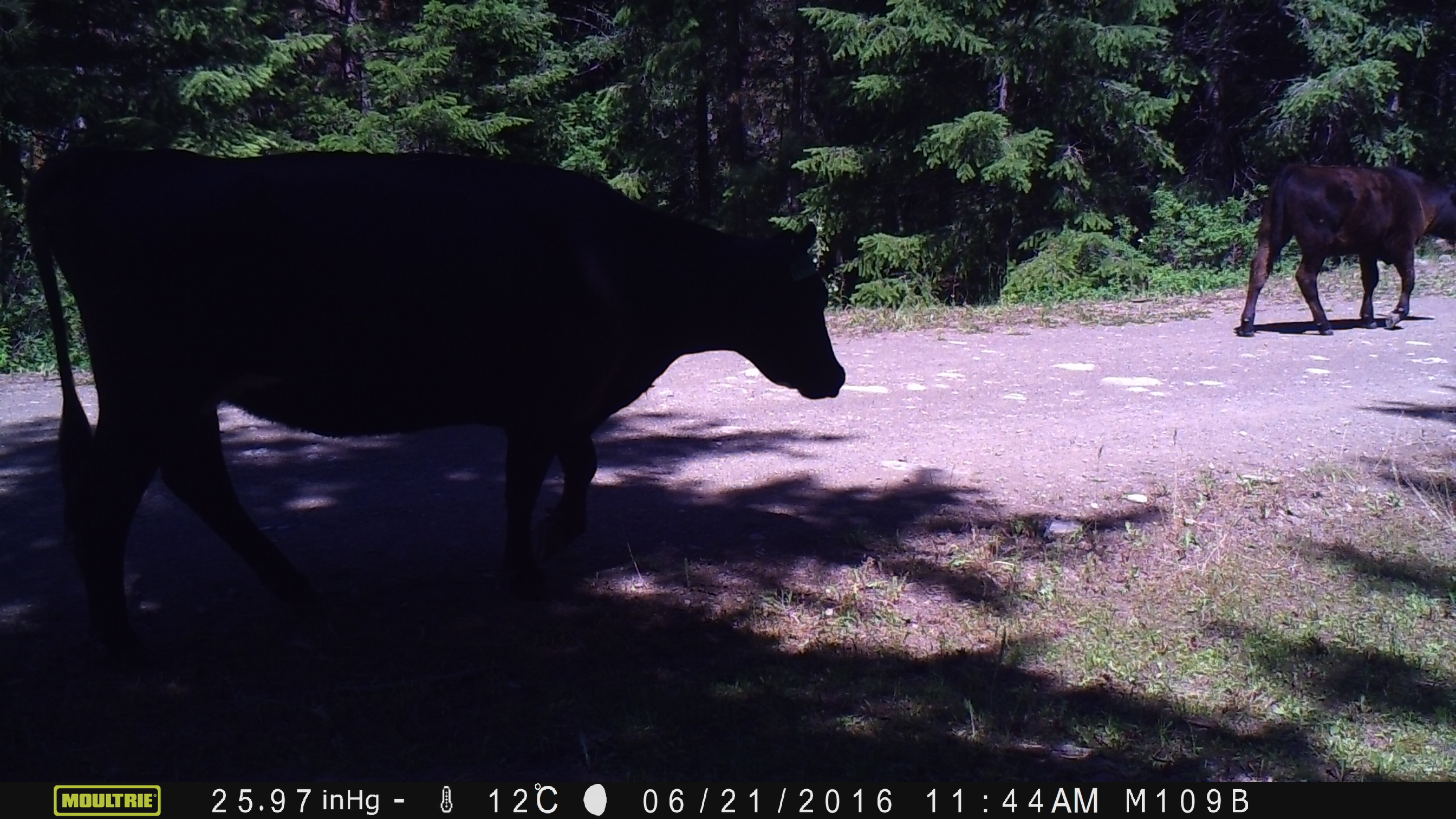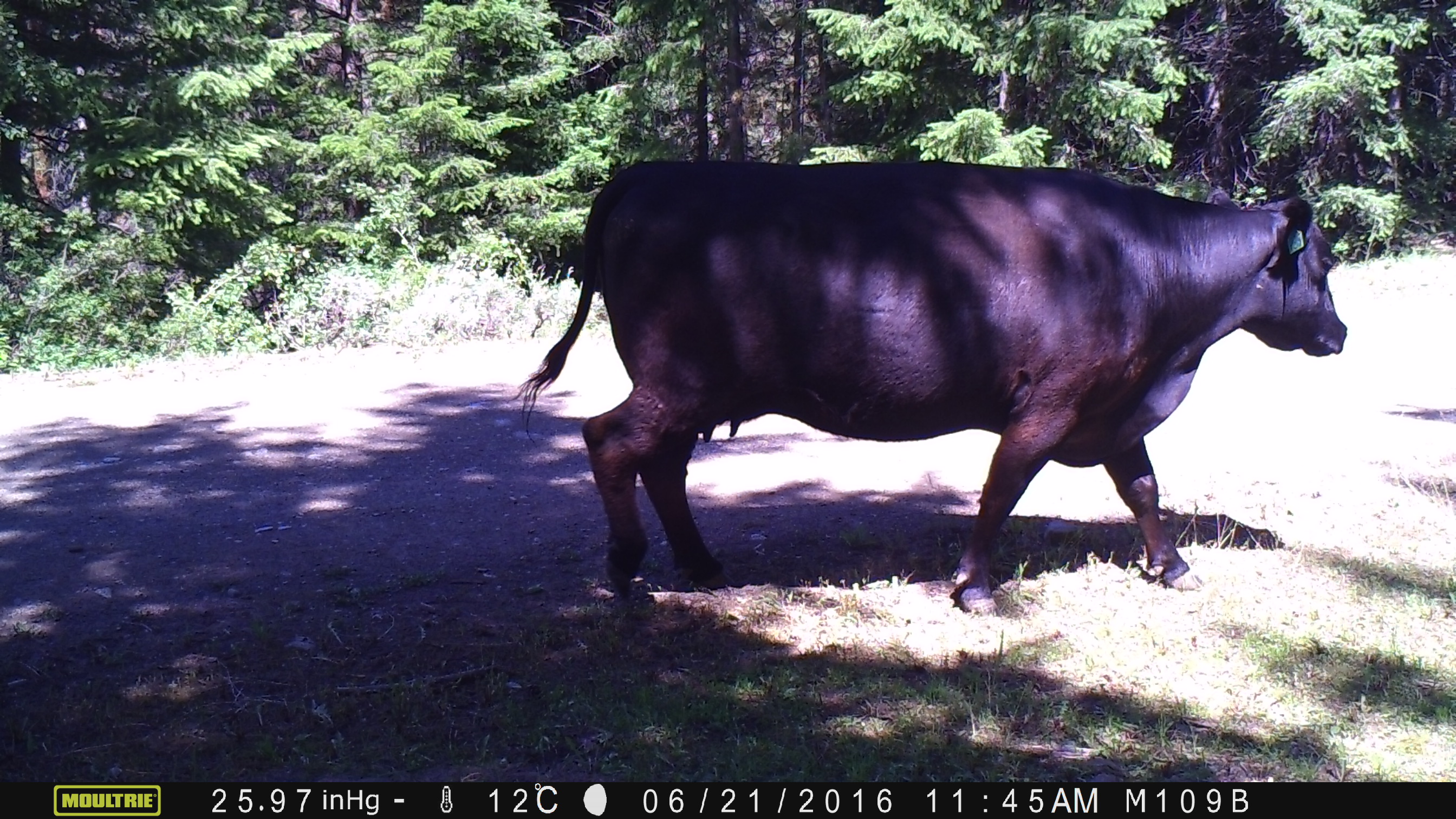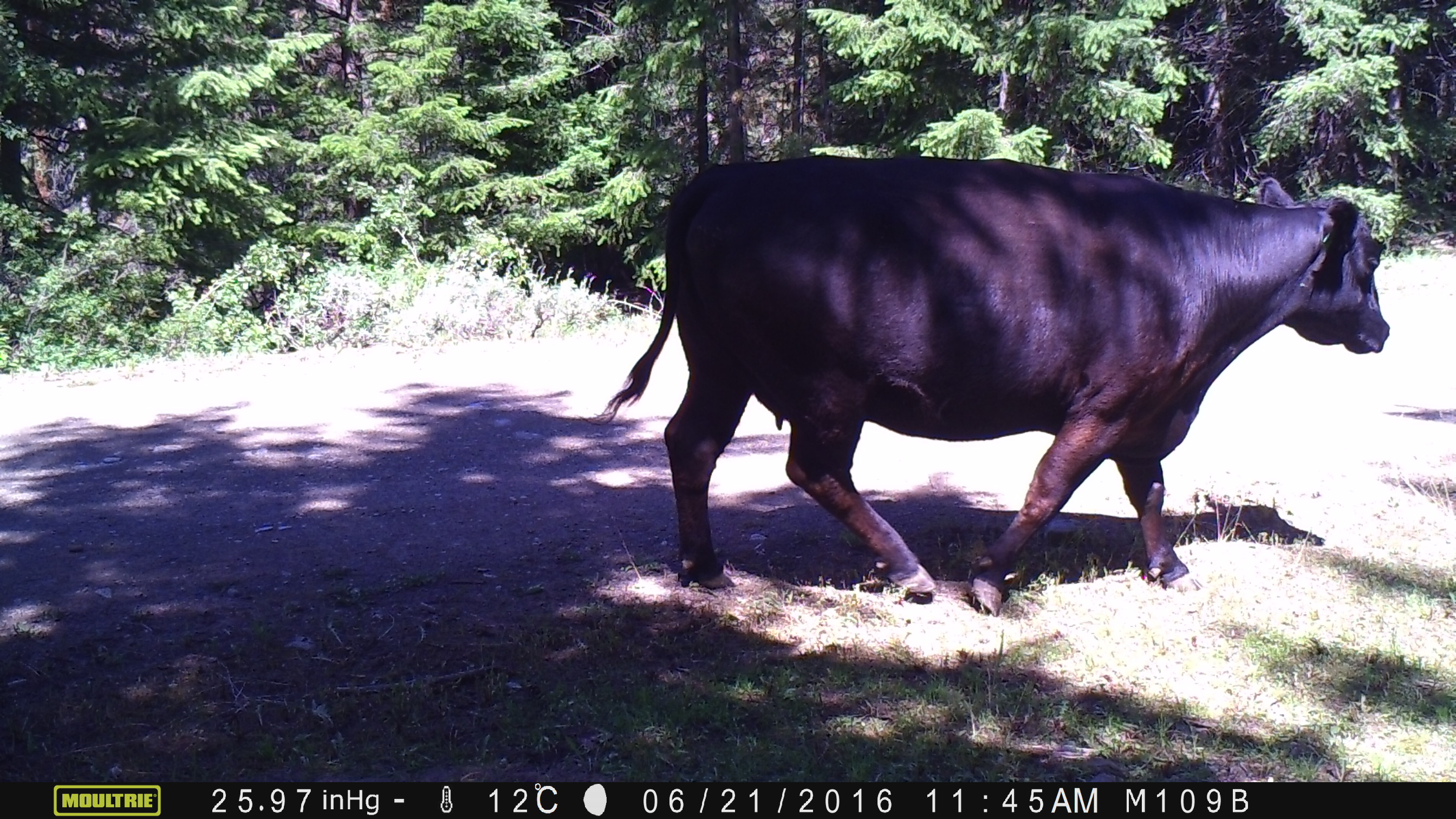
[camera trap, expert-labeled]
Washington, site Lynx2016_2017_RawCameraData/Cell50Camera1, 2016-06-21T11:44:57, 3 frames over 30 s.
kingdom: Animalia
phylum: Chordata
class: Mammalia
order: Artiodactyla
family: Bovidae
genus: Bos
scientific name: Bos taurus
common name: domestic cattle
Domestic cattle (Bos taurus). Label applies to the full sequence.